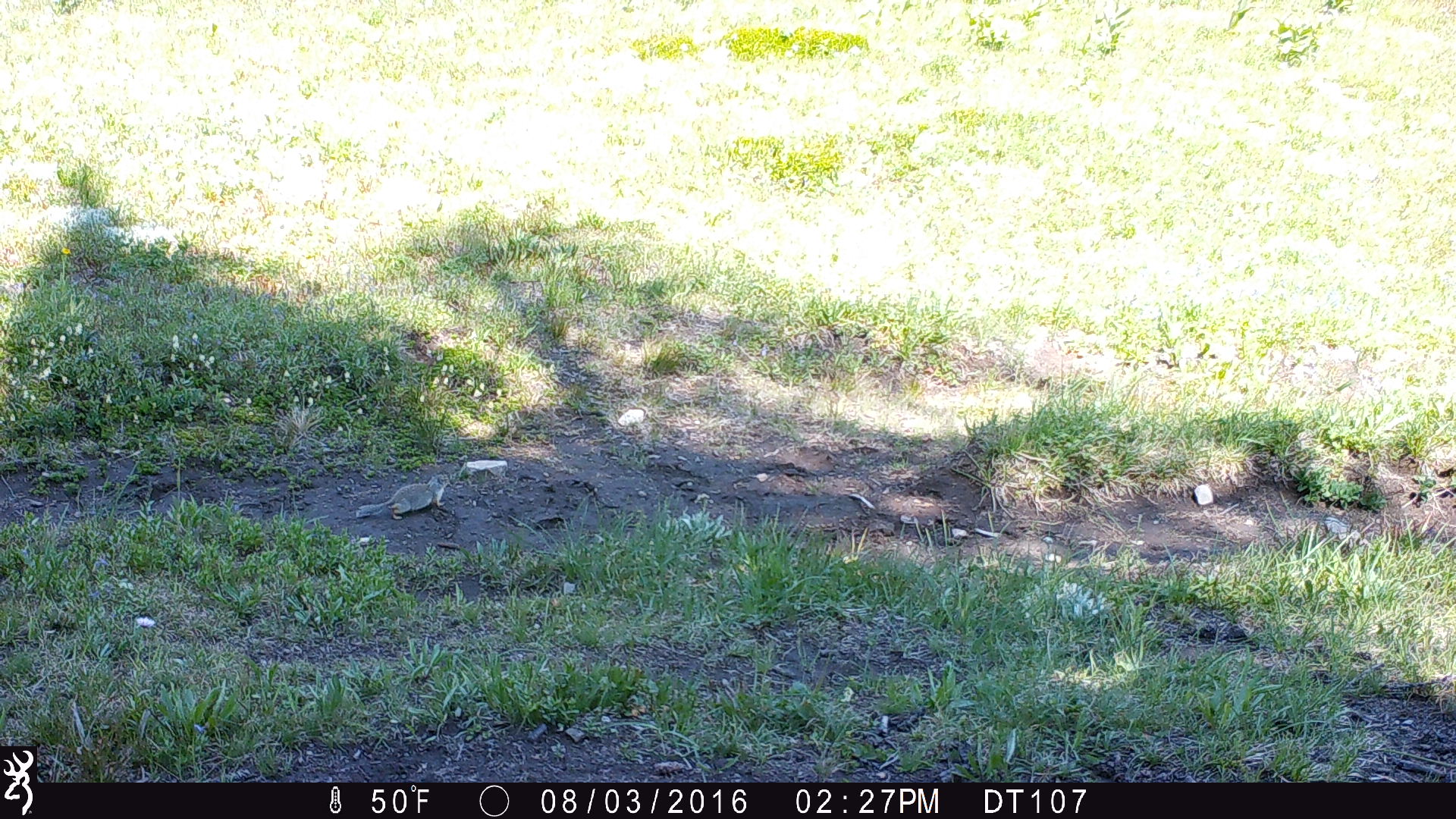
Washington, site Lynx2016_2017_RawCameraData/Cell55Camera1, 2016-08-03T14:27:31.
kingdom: Animalia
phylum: Chordata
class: Mammalia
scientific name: Mammalia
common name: small mammal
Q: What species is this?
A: Small mammal (Mammalia).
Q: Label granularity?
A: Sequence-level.